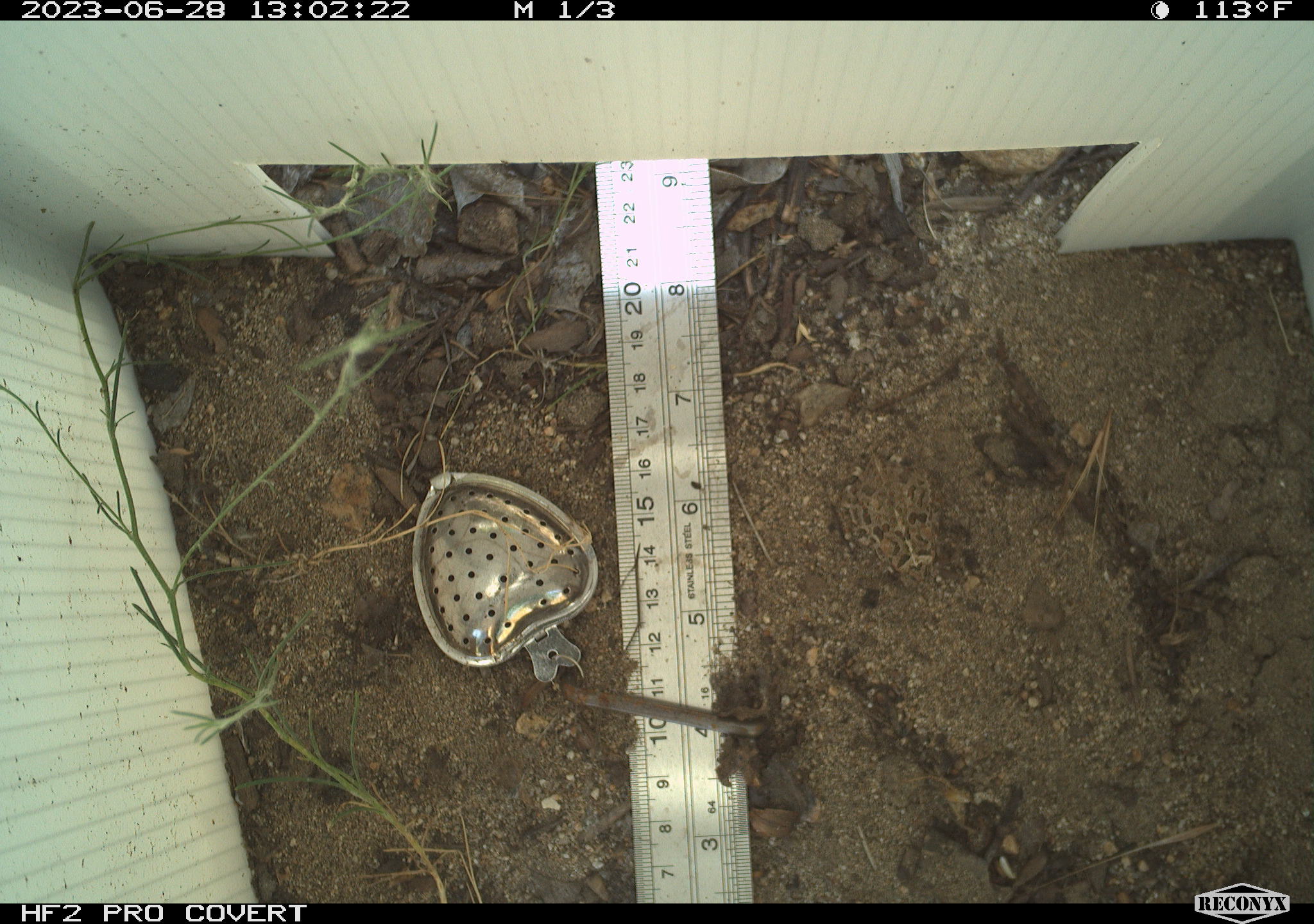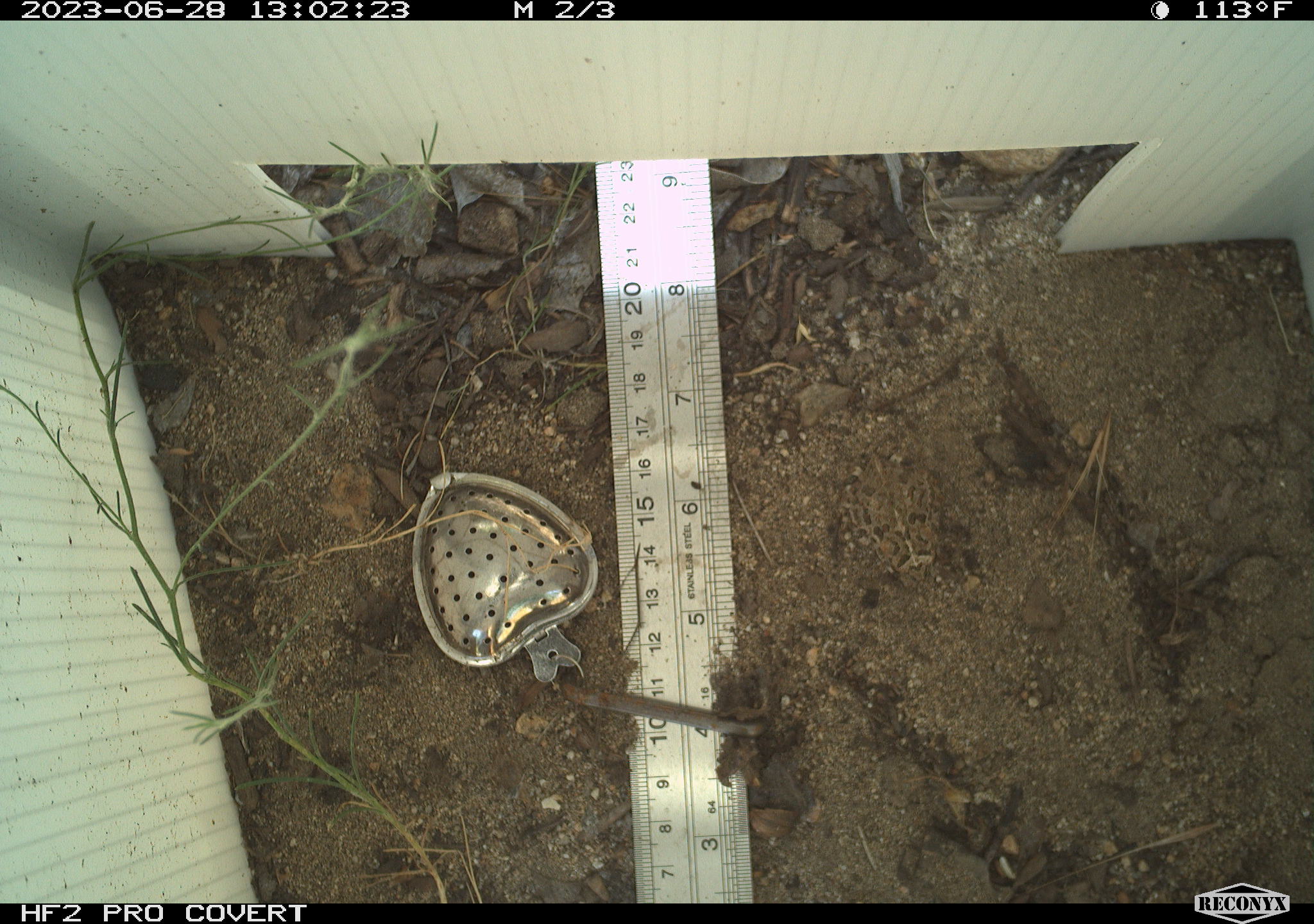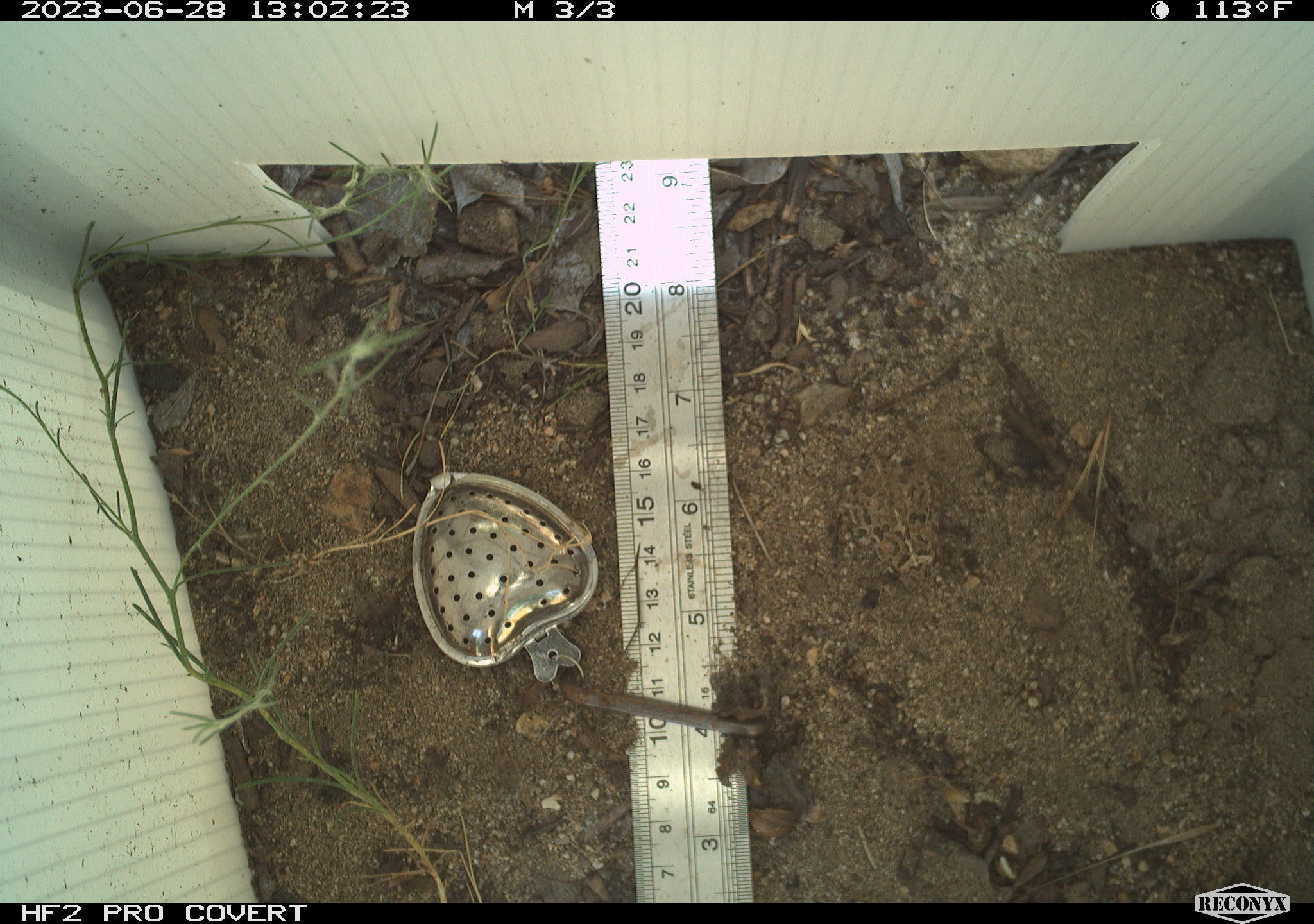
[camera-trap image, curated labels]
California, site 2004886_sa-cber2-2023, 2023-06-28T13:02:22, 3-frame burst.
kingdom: Animalia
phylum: Chordata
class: Amphibia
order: Anura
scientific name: Anura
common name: frogs